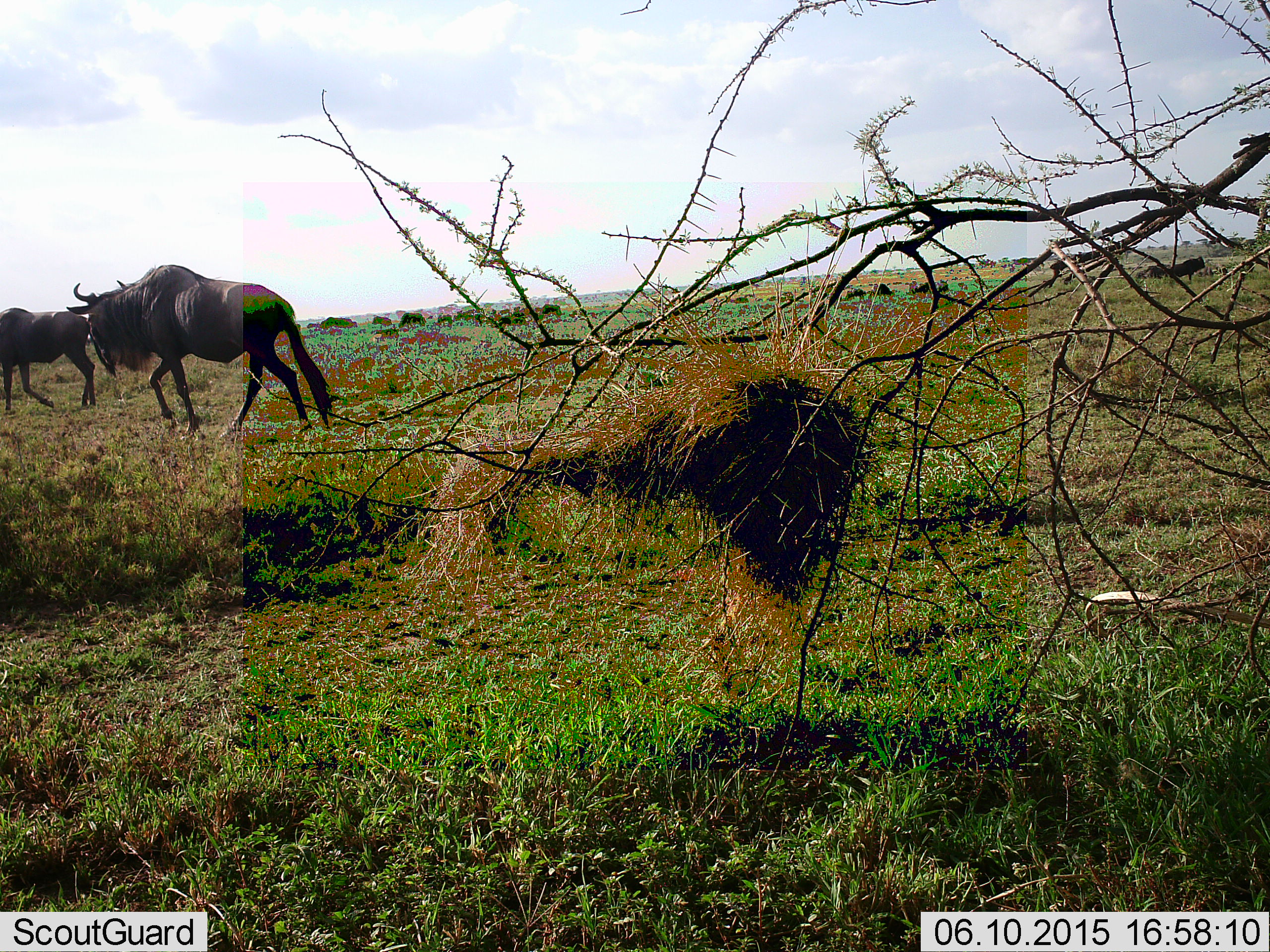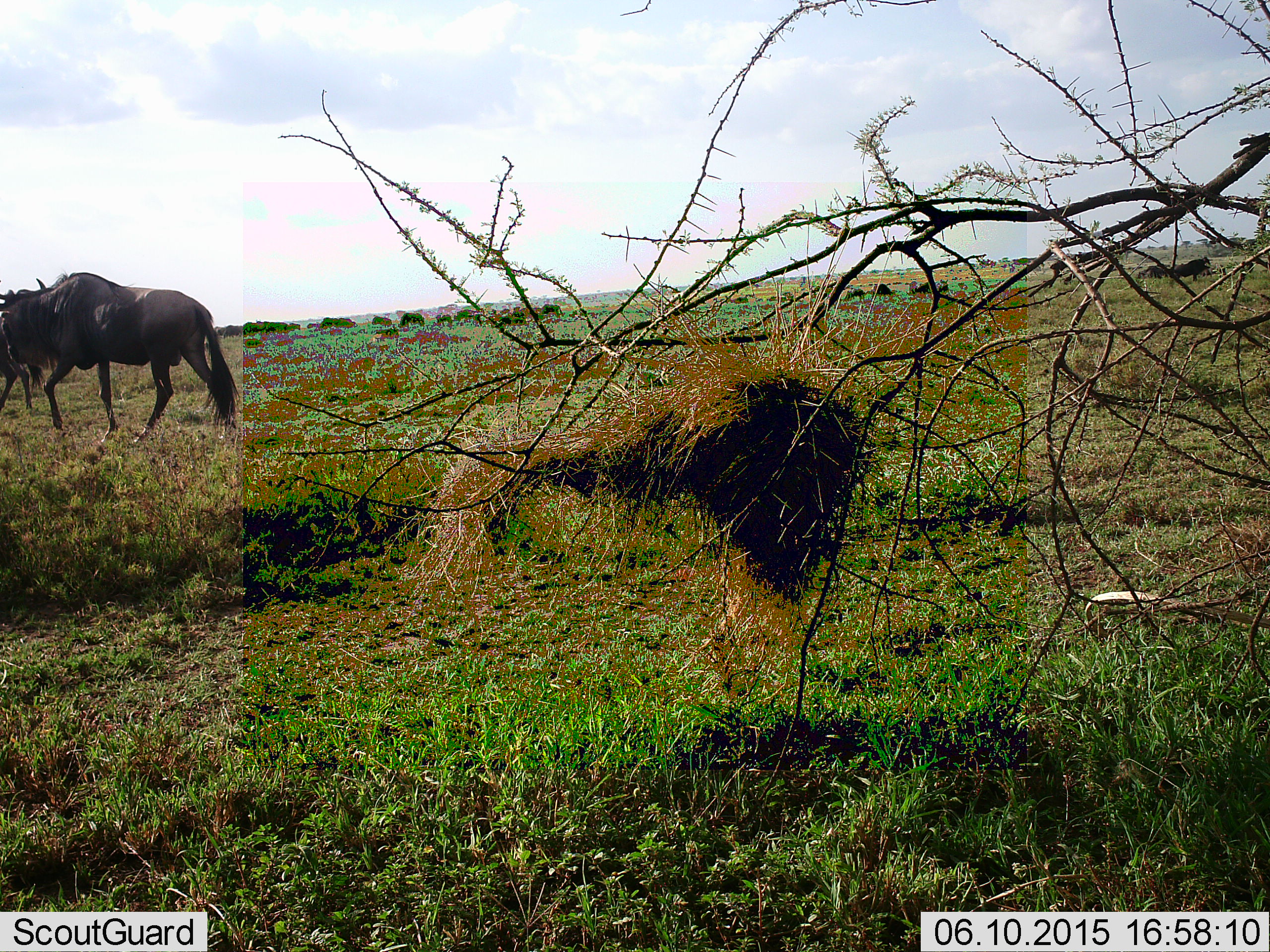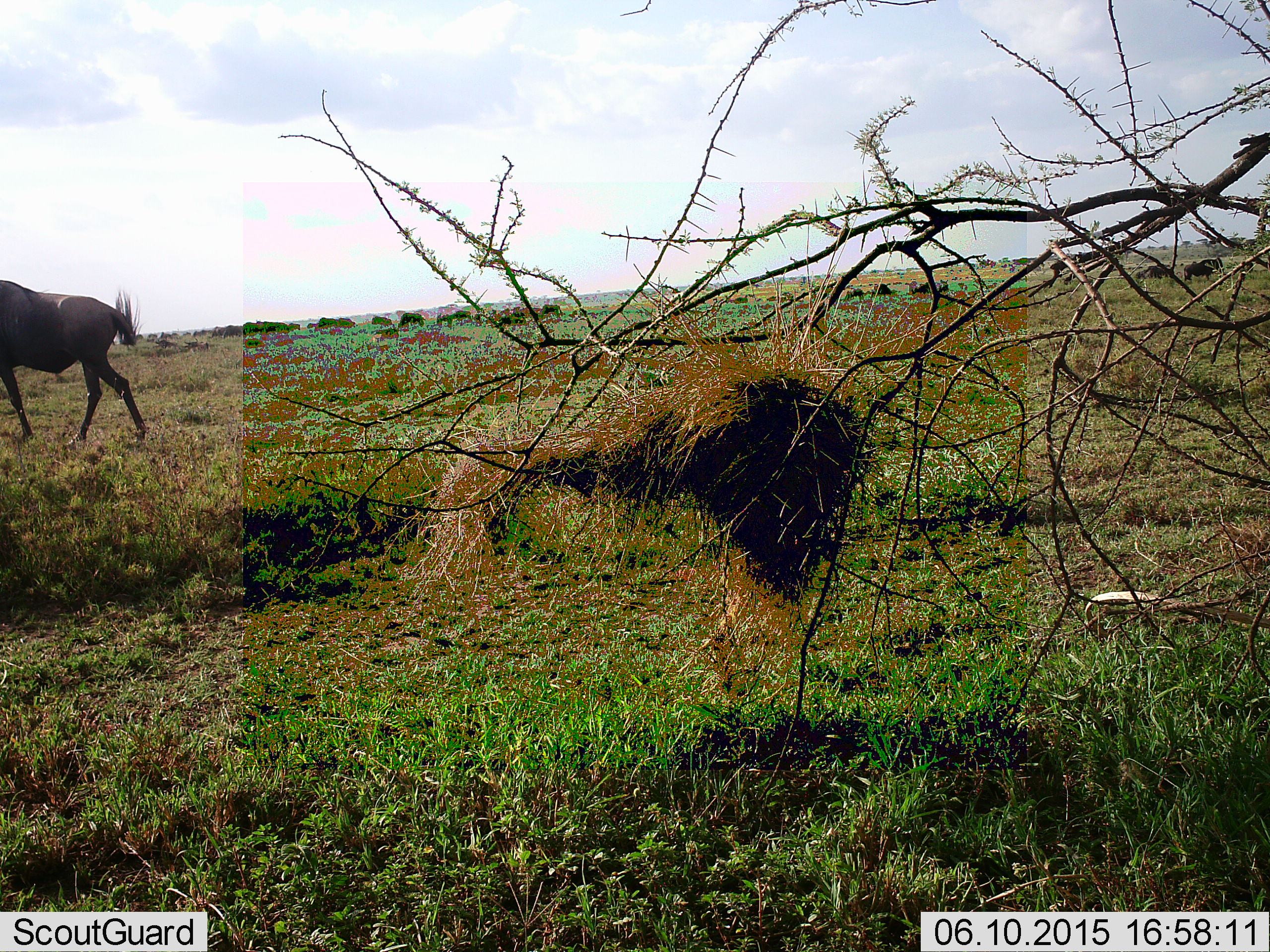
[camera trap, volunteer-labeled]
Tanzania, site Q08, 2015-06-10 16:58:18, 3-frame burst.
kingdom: Animalia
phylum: Chordata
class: Mammalia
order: Artiodactyla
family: Bovidae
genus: Connochaetes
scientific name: Connochaetes taurinus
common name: blue wildebeest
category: wildebeest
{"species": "wildebeest (blue wildebeest) (Connochaetes taurinus)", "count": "11-50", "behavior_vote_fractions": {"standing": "60%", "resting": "20%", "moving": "80%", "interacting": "0%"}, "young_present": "0%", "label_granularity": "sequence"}